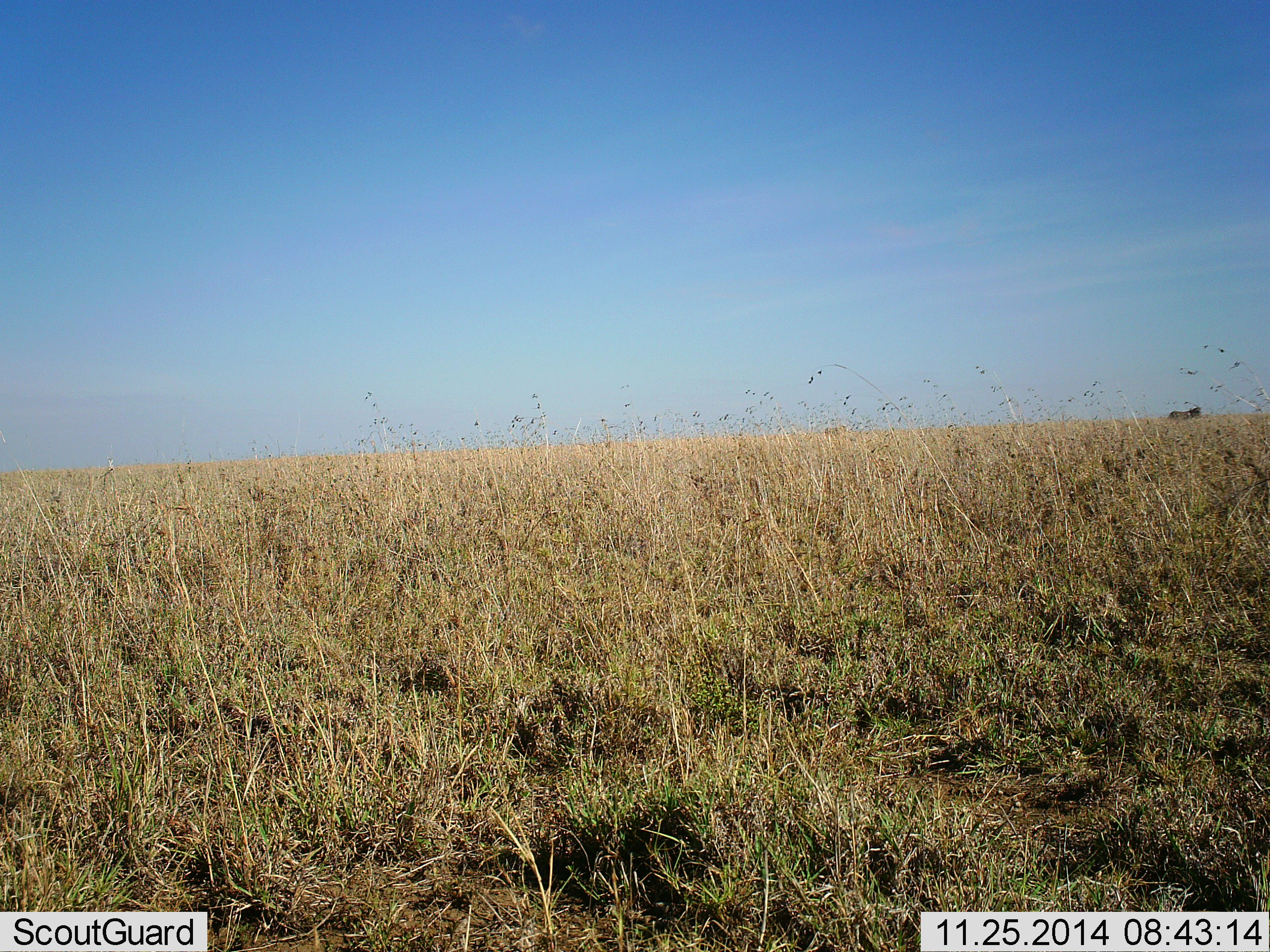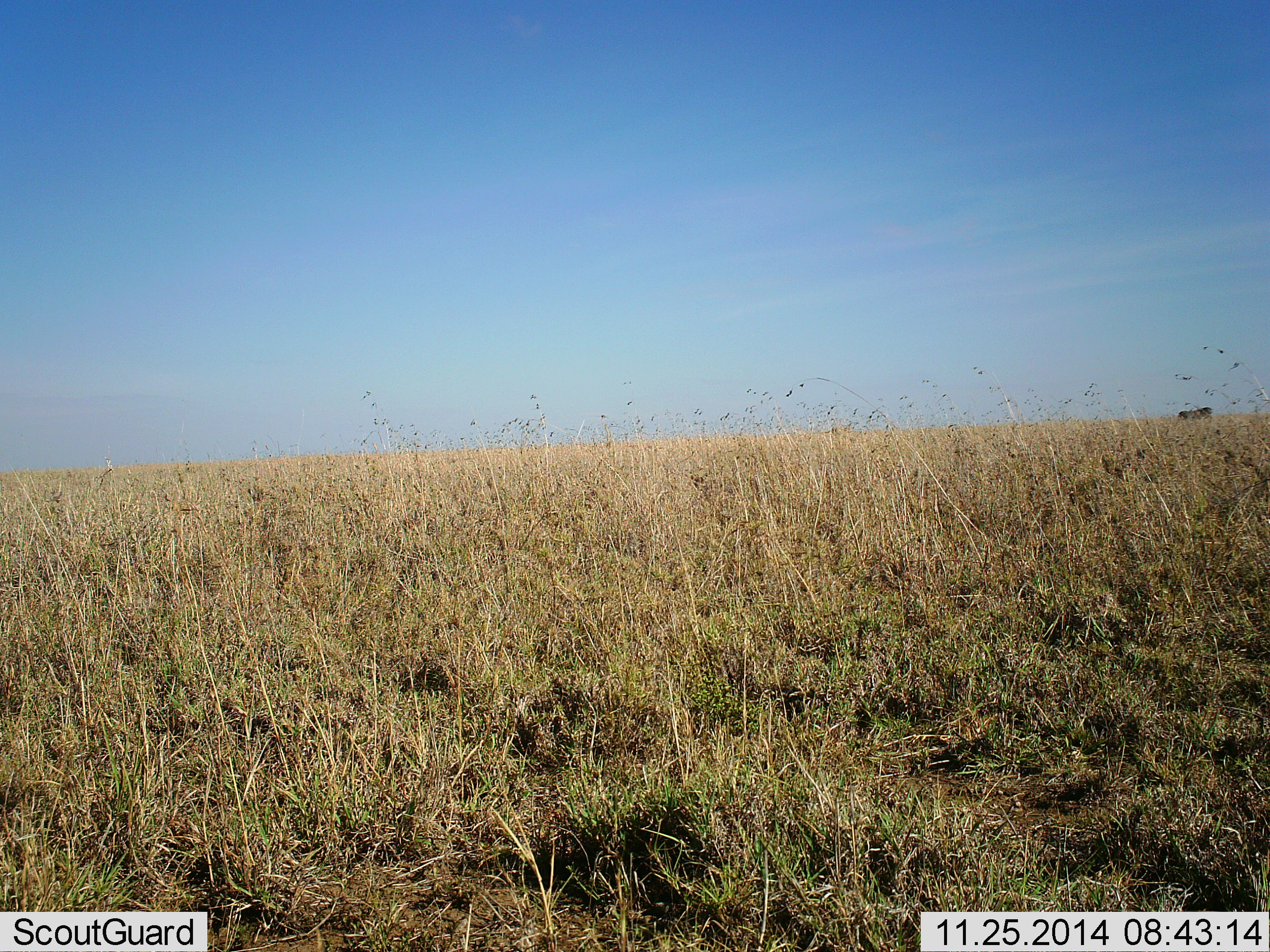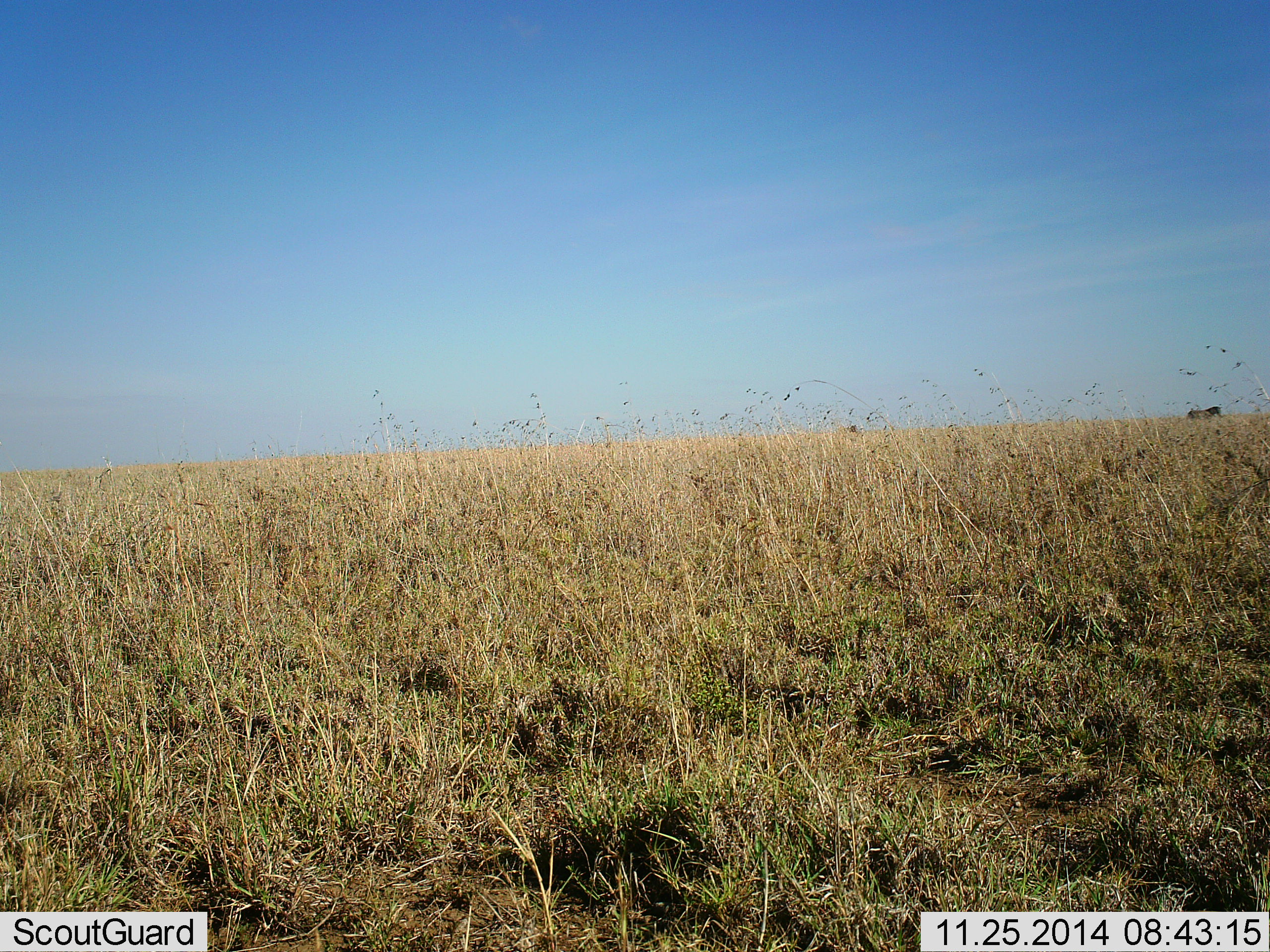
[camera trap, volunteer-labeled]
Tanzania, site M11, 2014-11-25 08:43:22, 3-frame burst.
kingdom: Animalia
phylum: Chordata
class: Mammalia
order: Perissodactyla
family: Equidae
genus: Equus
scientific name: Equus quagga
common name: plains zebra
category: zebra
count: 2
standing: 0%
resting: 0%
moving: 100%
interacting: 0%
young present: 0%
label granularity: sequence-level